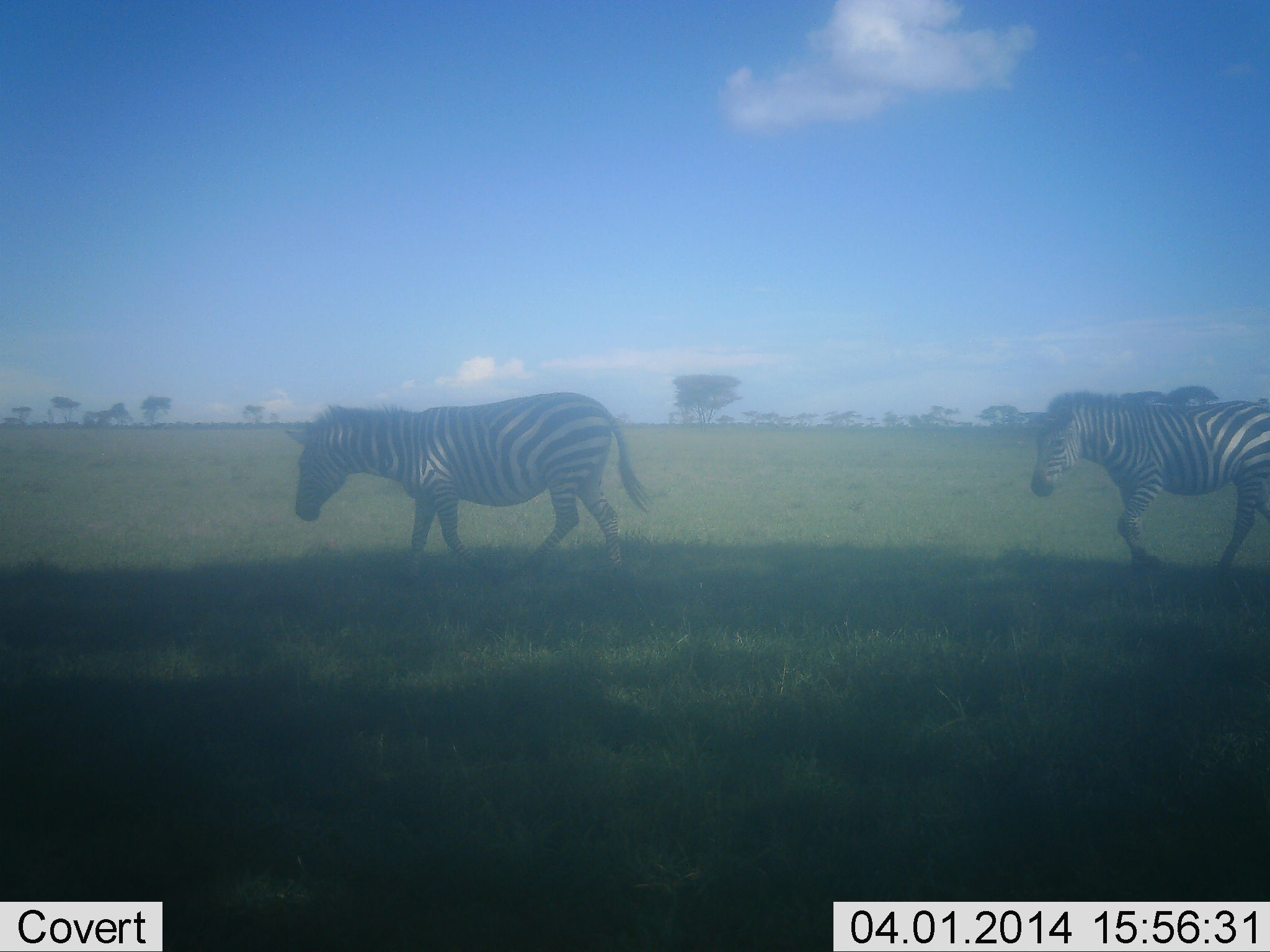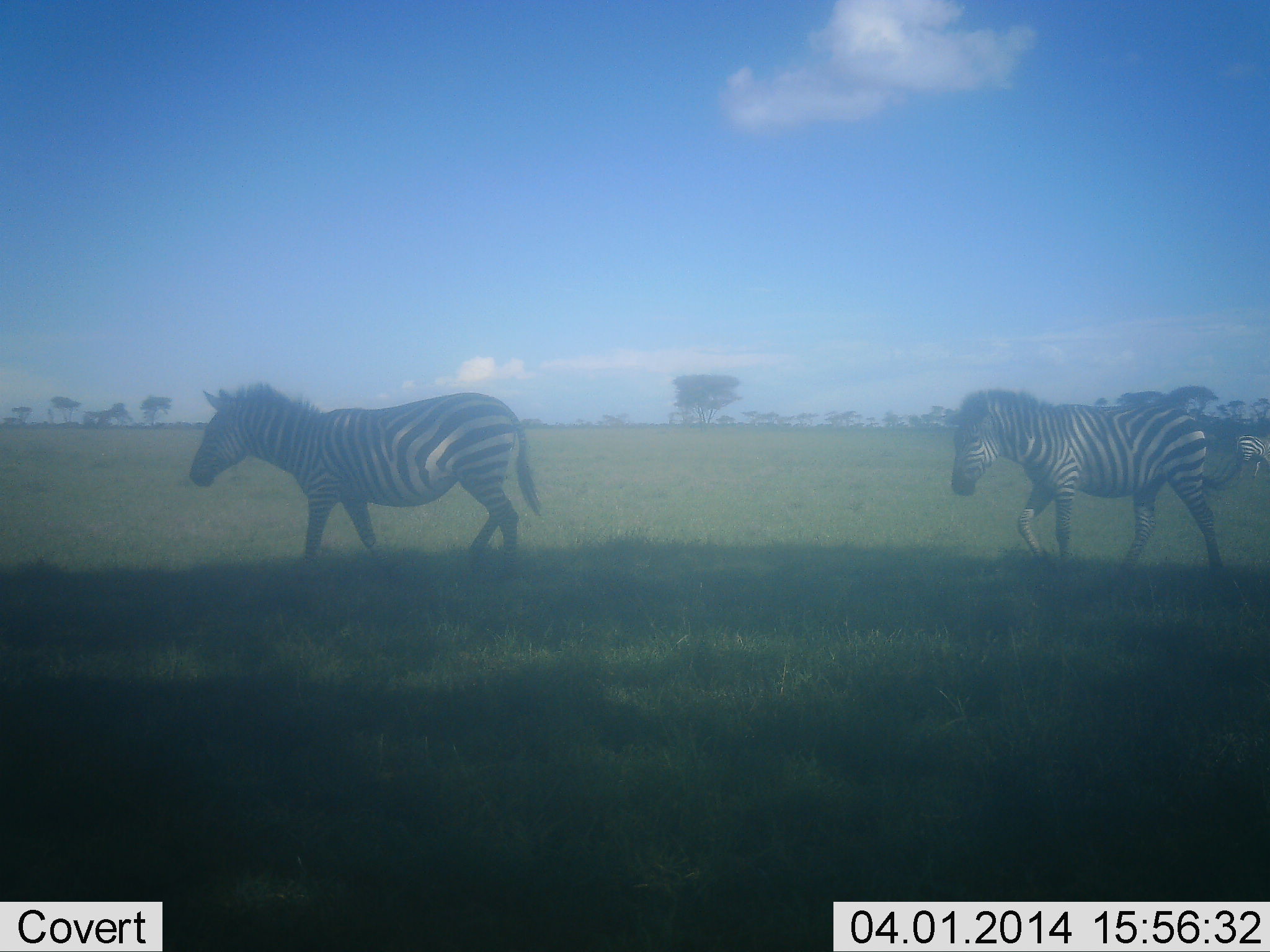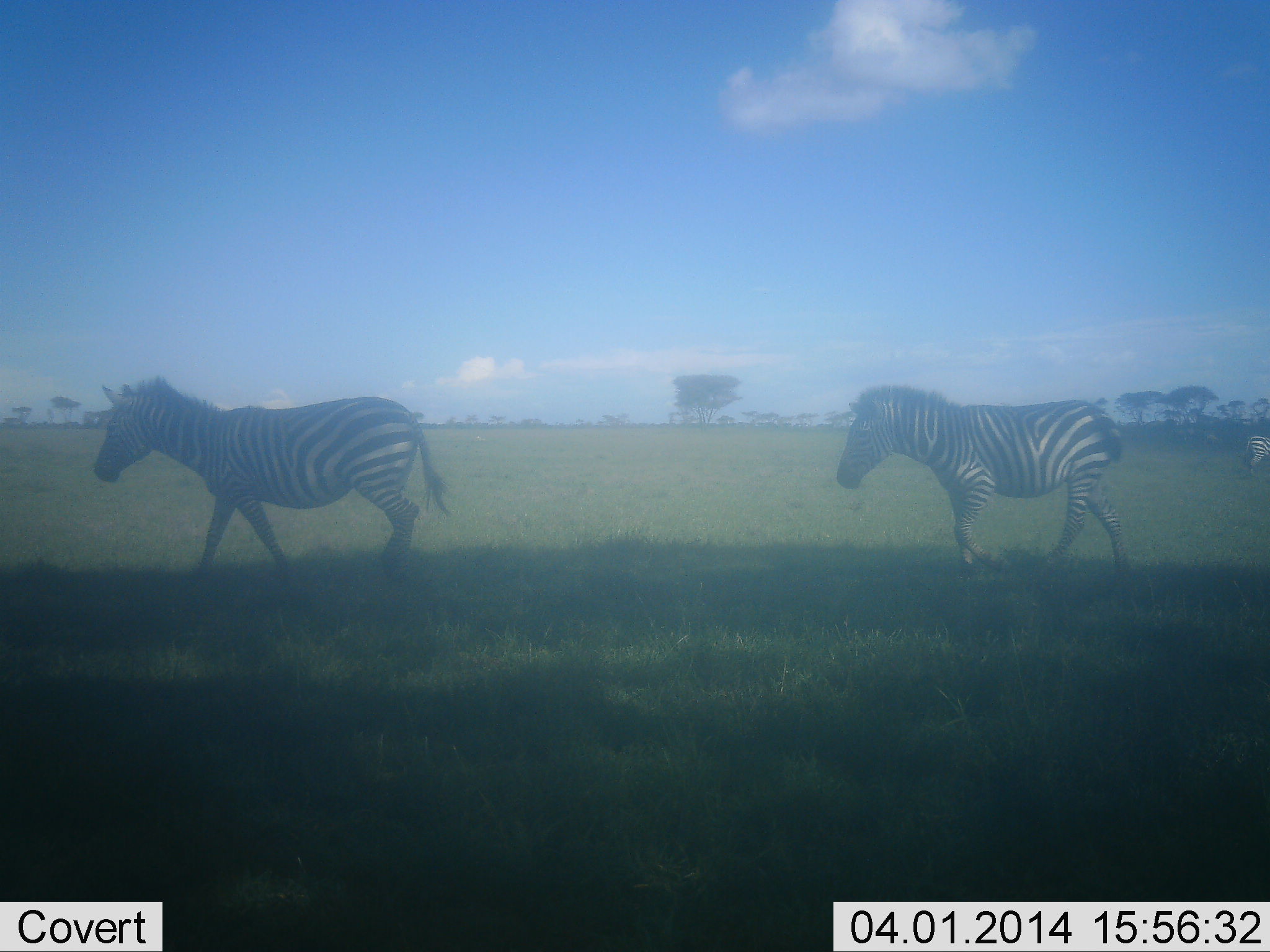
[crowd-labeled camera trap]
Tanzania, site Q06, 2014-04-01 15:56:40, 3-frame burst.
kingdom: Animalia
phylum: Chordata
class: Mammalia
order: Perissodactyla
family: Equidae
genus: Equus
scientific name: Equus quagga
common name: plains zebra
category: zebra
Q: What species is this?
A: Zebra (plains zebra) (Equus quagga).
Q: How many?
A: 3.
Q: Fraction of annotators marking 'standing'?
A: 10%.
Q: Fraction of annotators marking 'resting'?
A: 0%.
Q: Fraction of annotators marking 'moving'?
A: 100%.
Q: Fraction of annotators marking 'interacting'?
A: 0%.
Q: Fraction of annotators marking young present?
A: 0%.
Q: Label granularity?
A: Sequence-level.